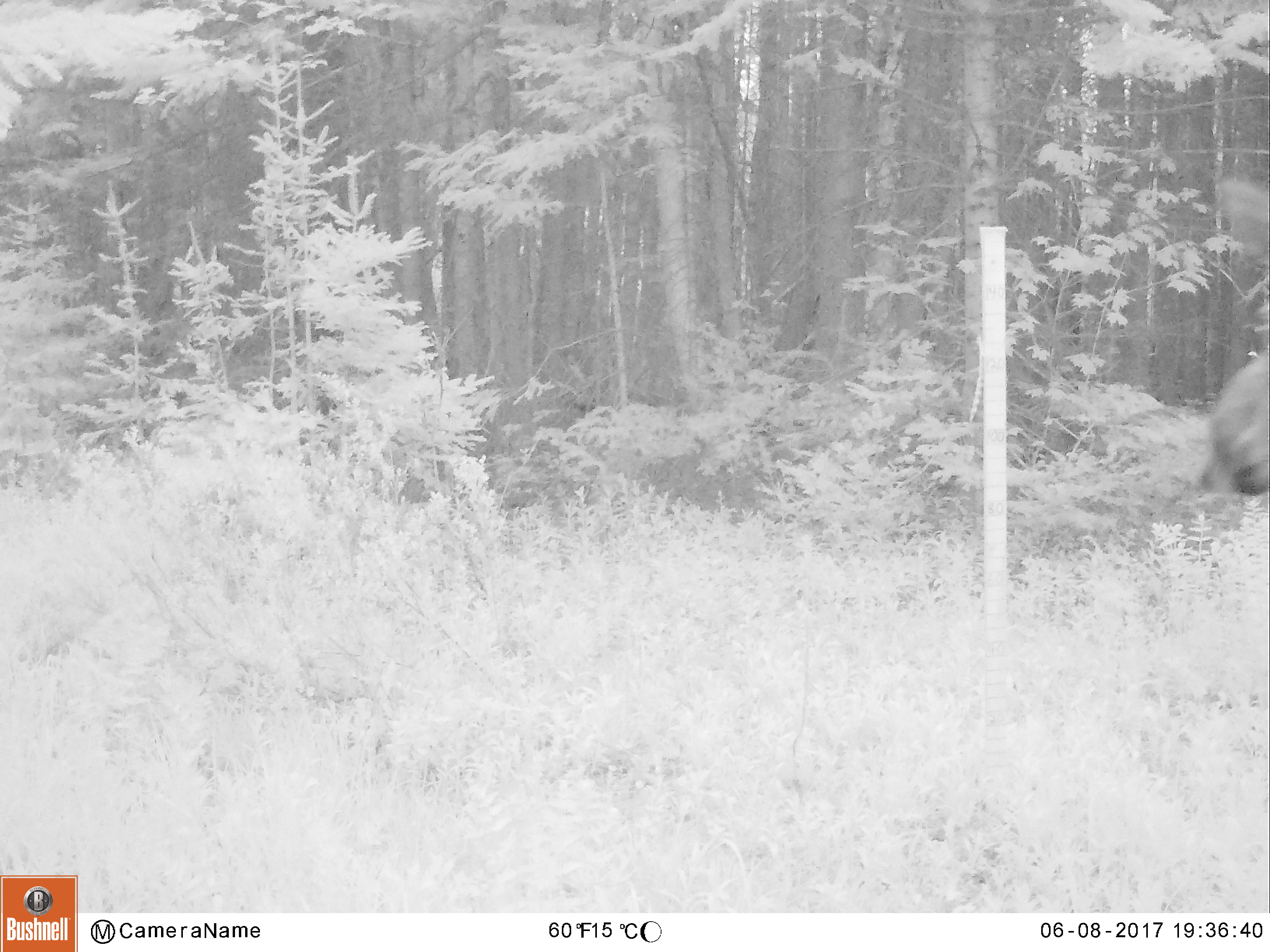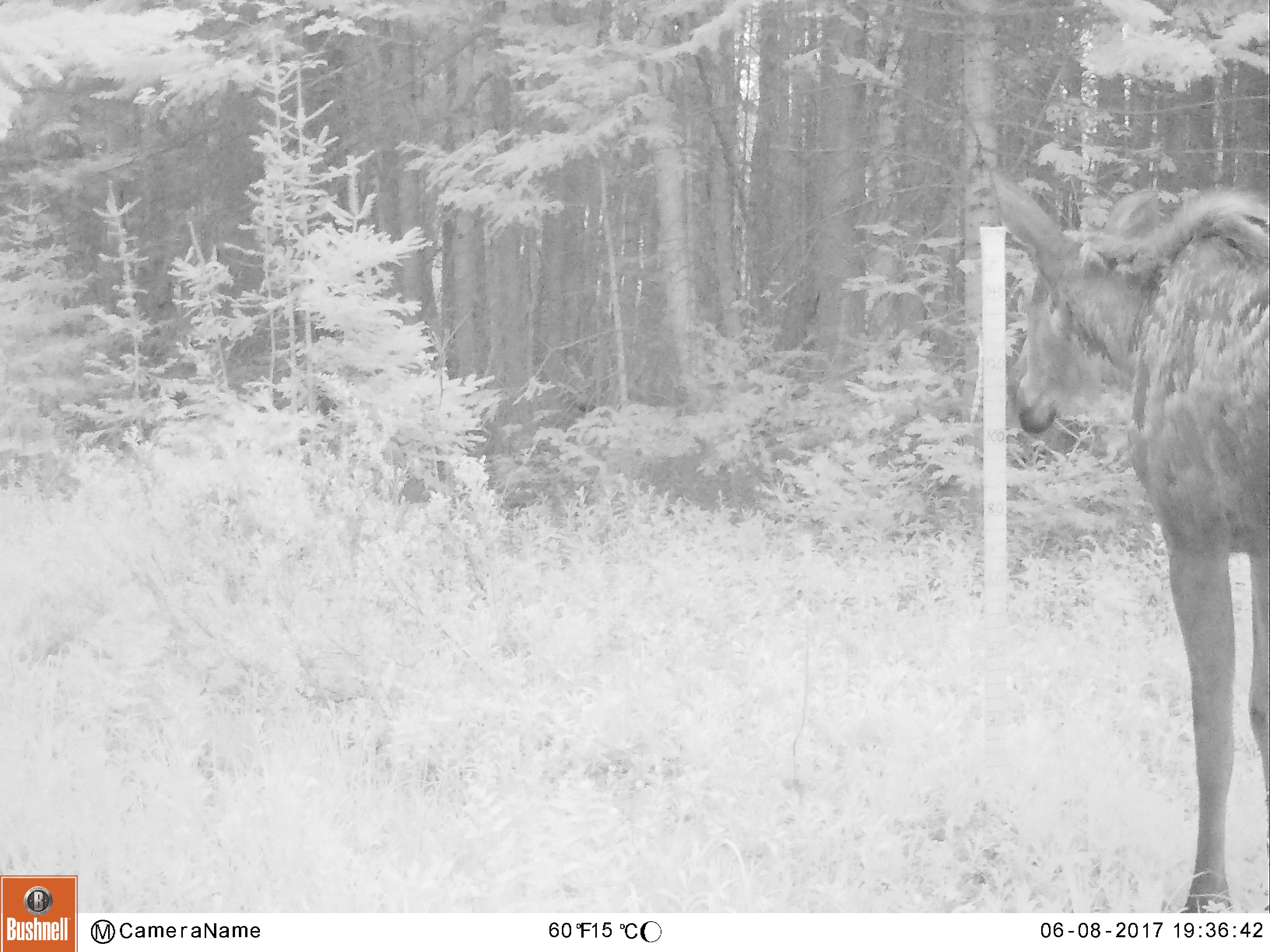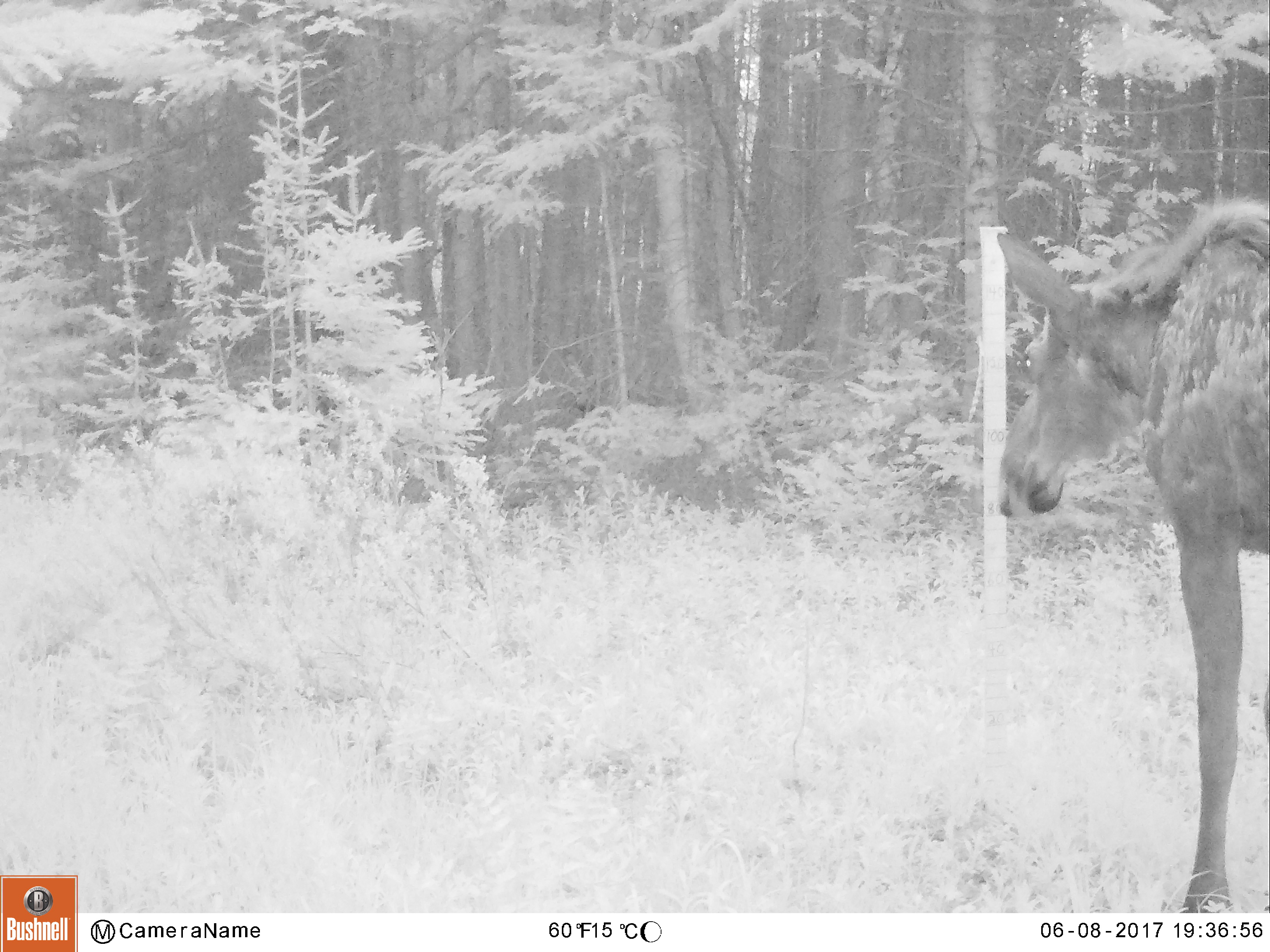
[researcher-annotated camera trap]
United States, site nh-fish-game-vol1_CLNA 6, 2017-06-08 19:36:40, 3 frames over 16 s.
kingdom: Animalia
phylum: Chordata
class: Mammalia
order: Artiodactyla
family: Cervidae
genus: Alces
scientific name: Alces alces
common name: moose